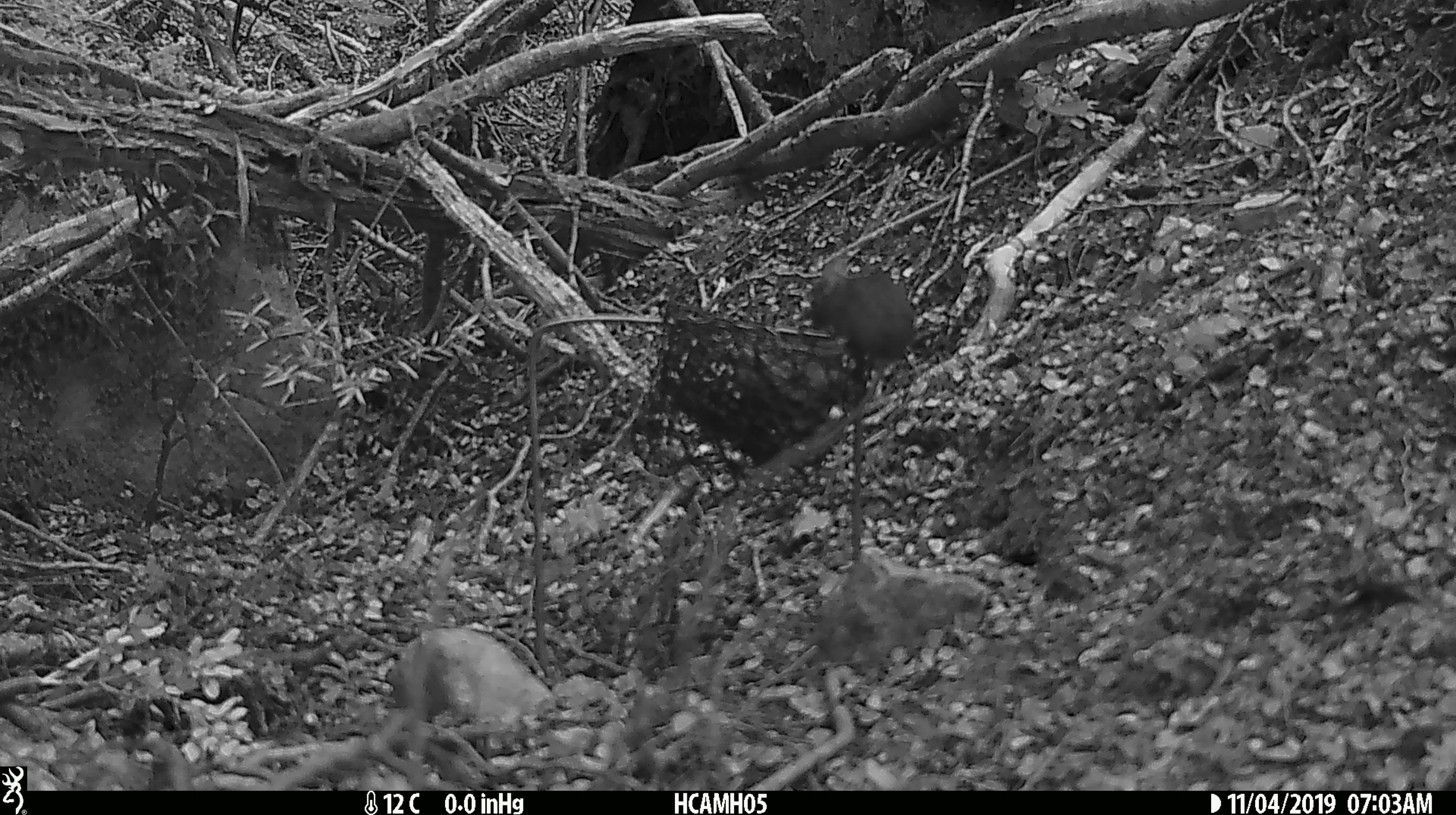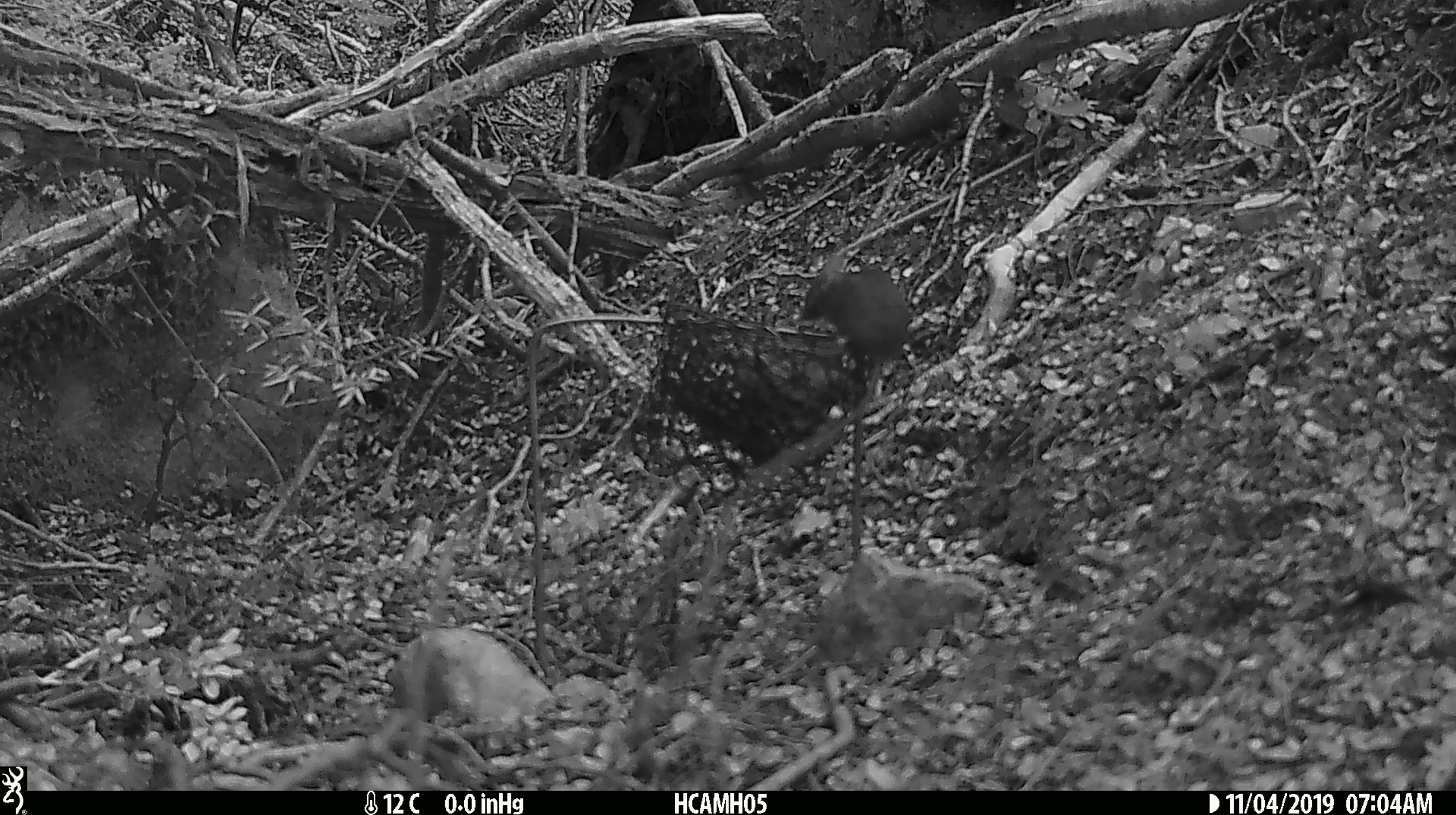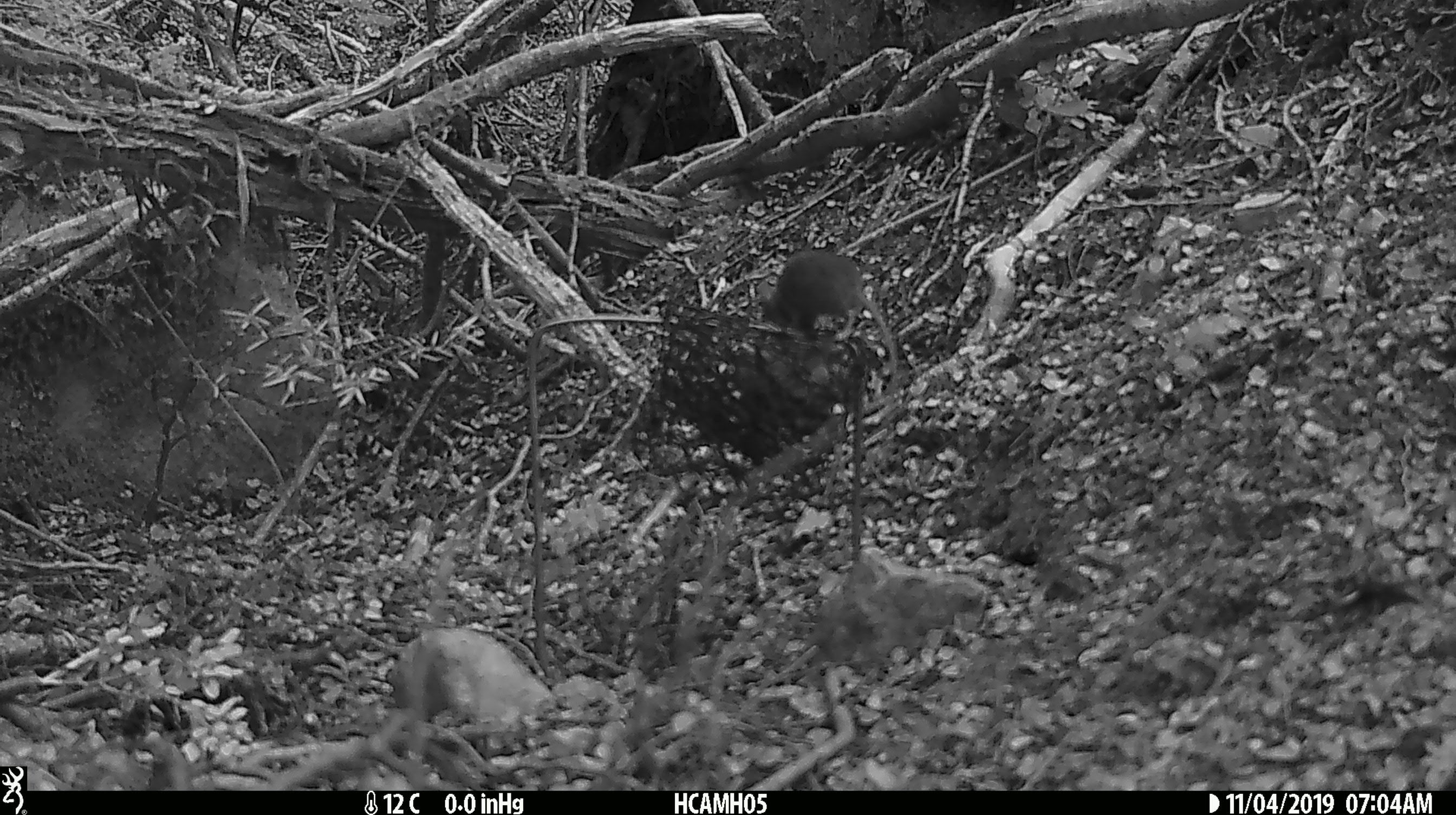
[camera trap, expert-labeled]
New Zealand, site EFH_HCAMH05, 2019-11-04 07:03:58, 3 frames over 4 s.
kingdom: Animalia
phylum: Chordata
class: Mammalia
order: Rodentia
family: Muridae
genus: Mus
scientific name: Mus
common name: mouse